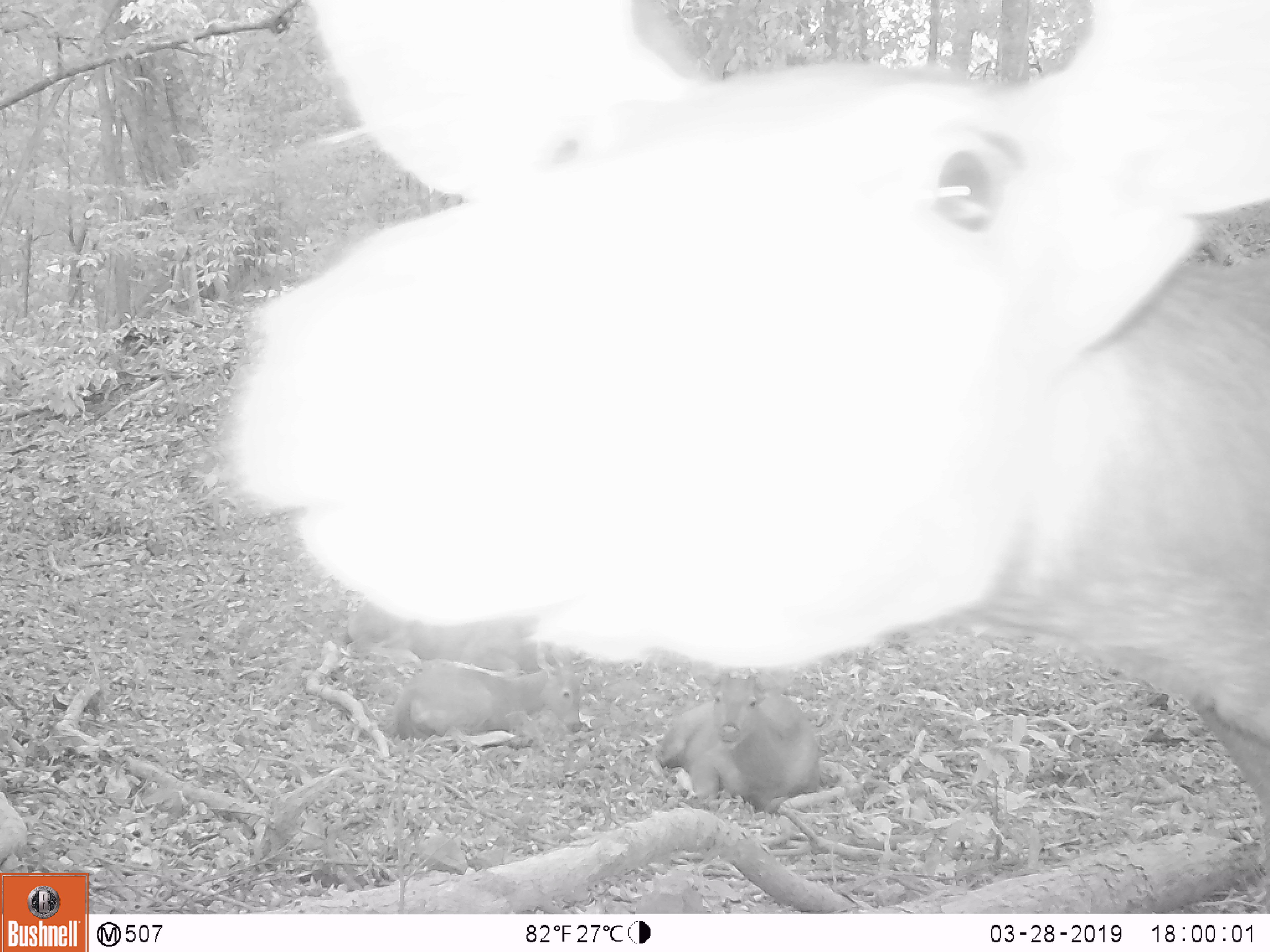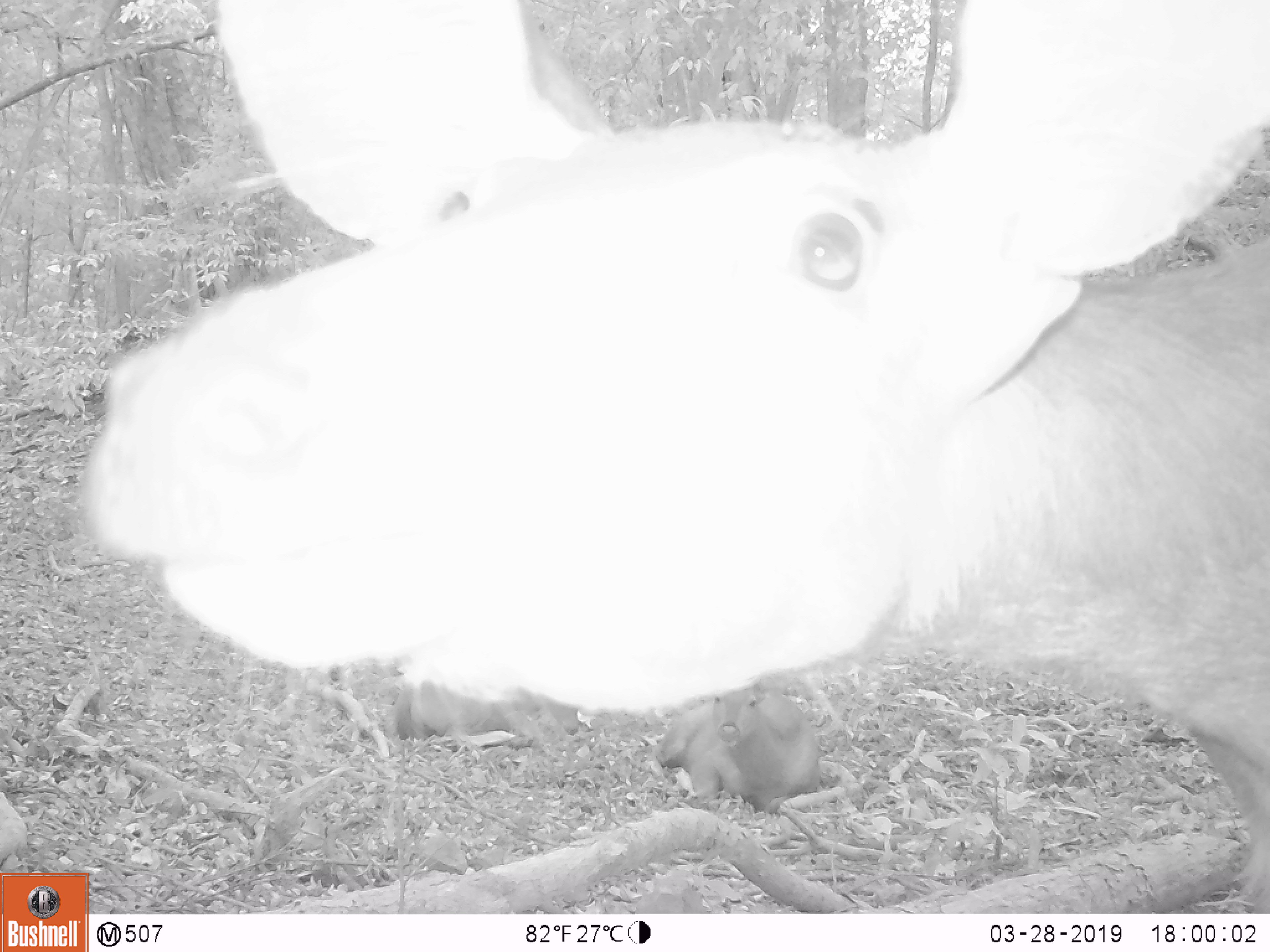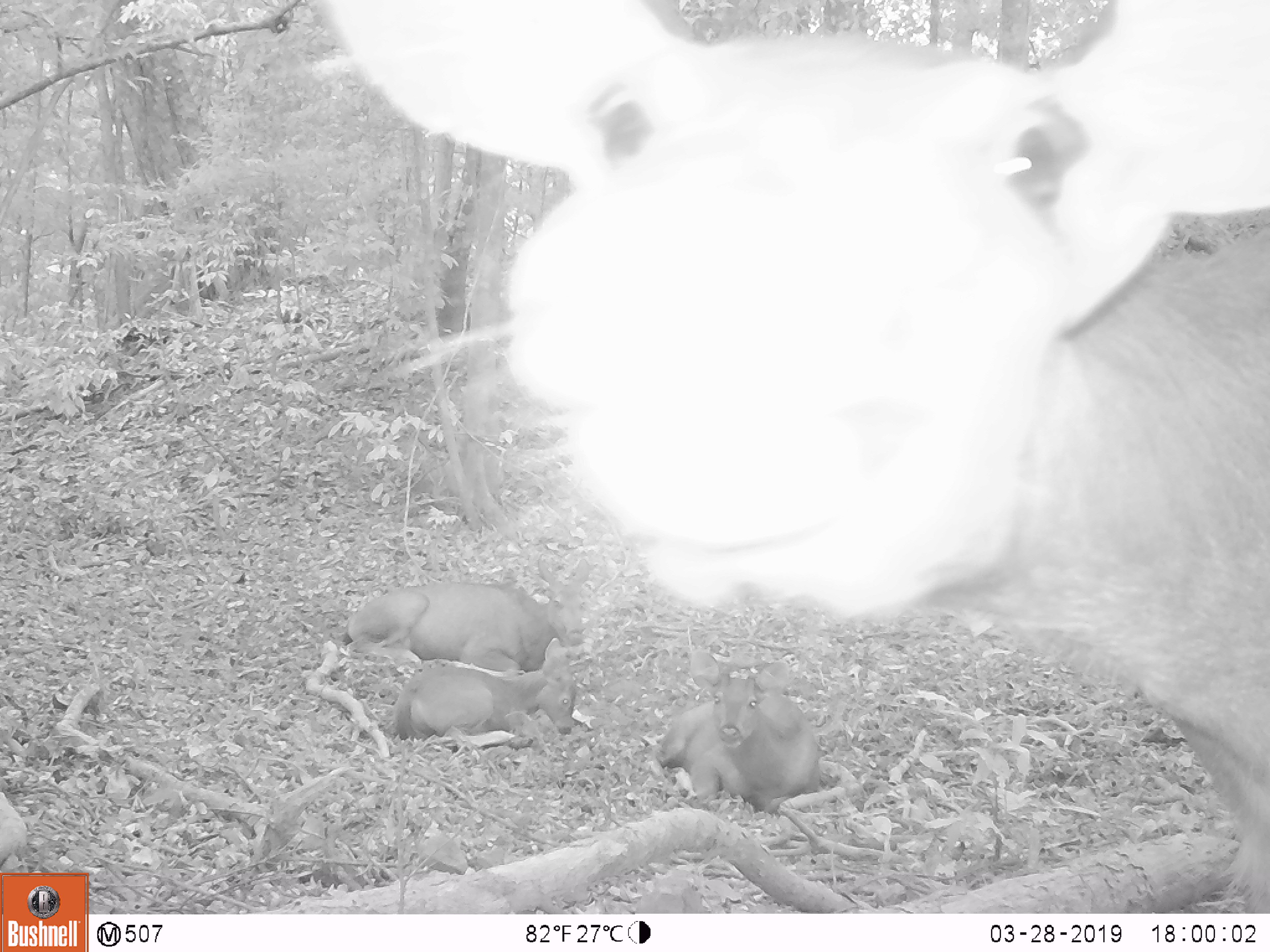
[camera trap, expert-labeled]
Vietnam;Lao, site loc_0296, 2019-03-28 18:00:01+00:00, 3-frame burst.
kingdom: Animalia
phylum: Chordata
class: Mammalia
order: Artiodactyla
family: Cervidae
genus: Rusa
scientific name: Rusa unicolor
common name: sambar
Sambar (Rusa unicolor). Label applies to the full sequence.